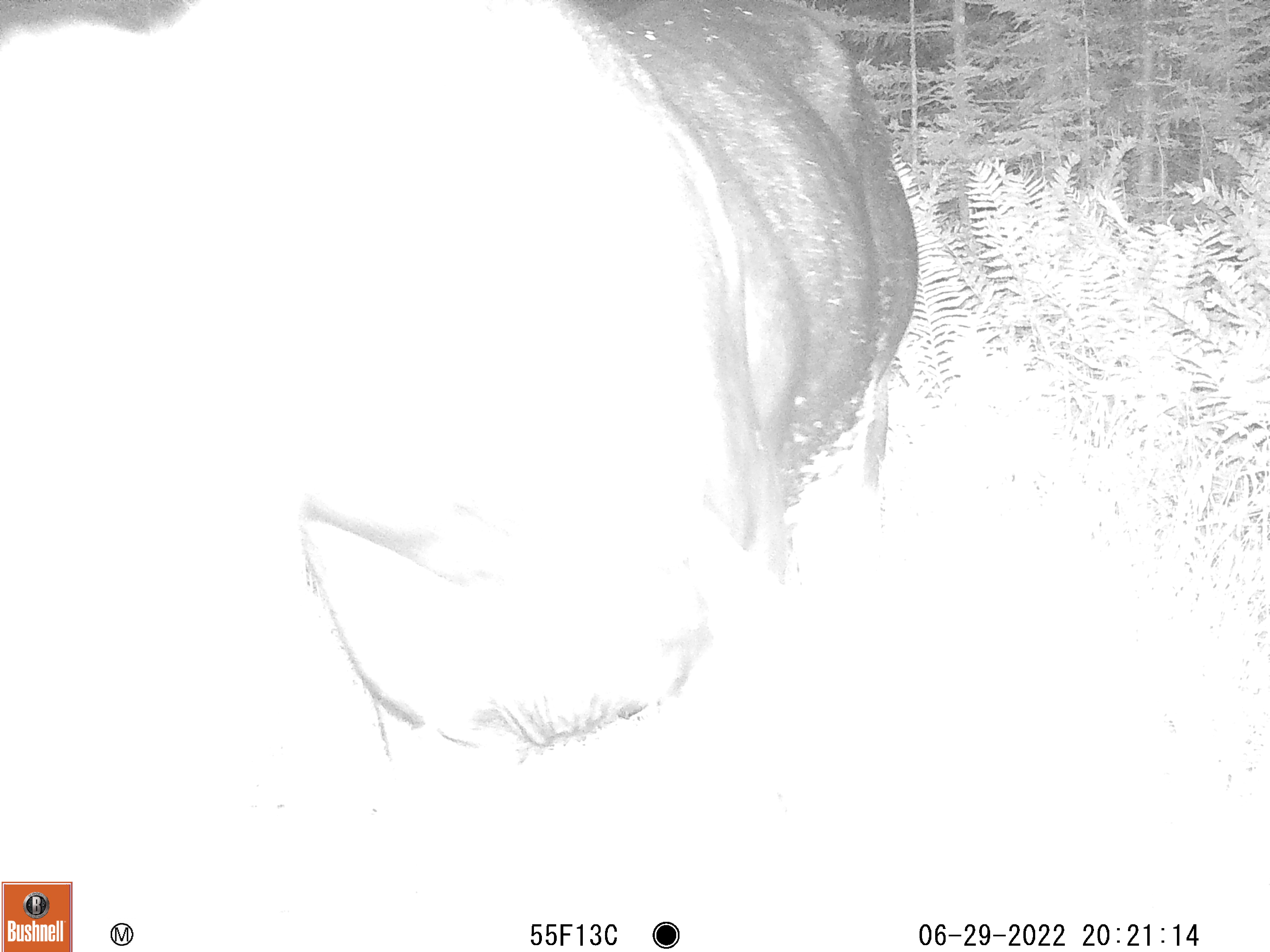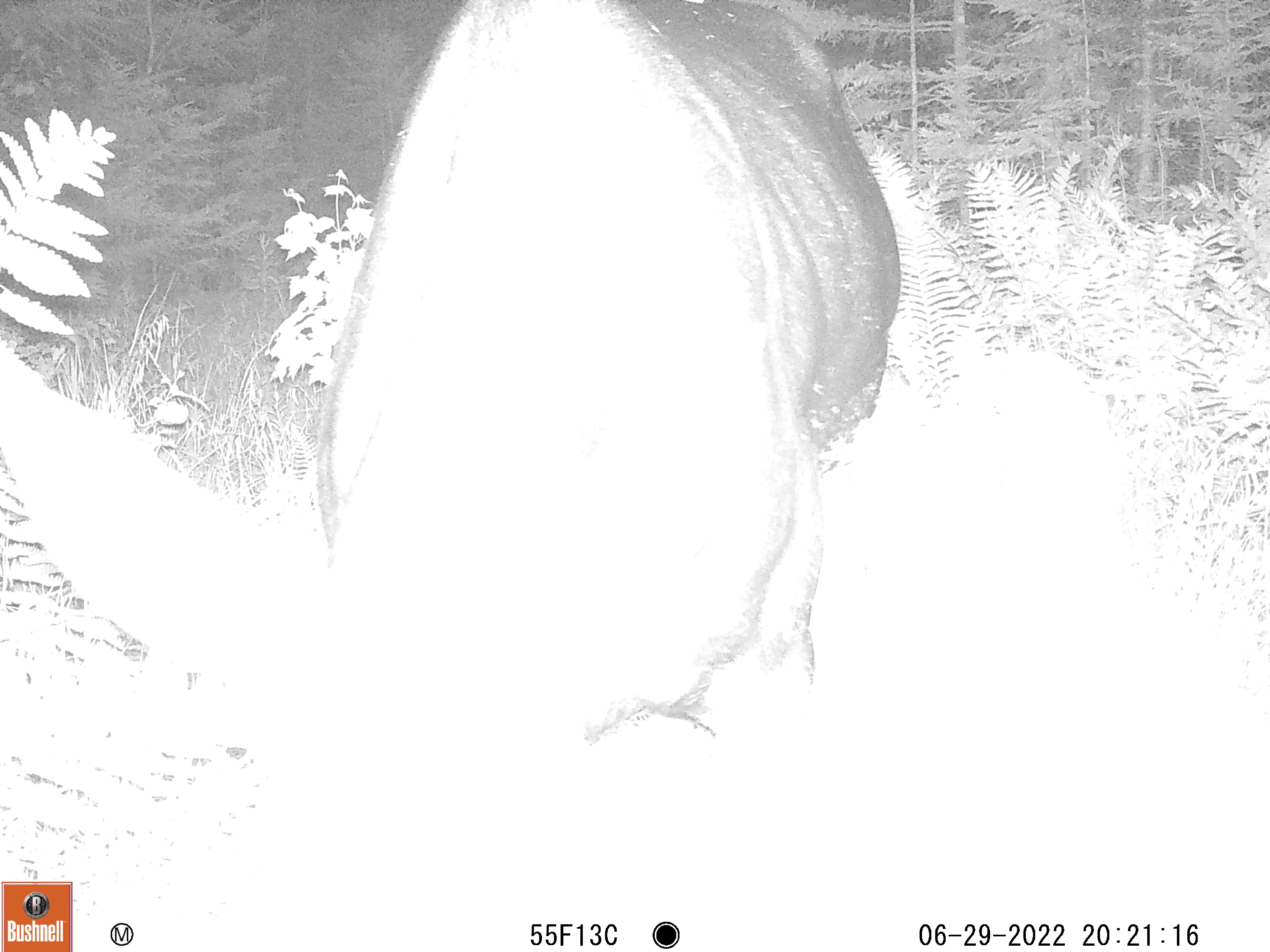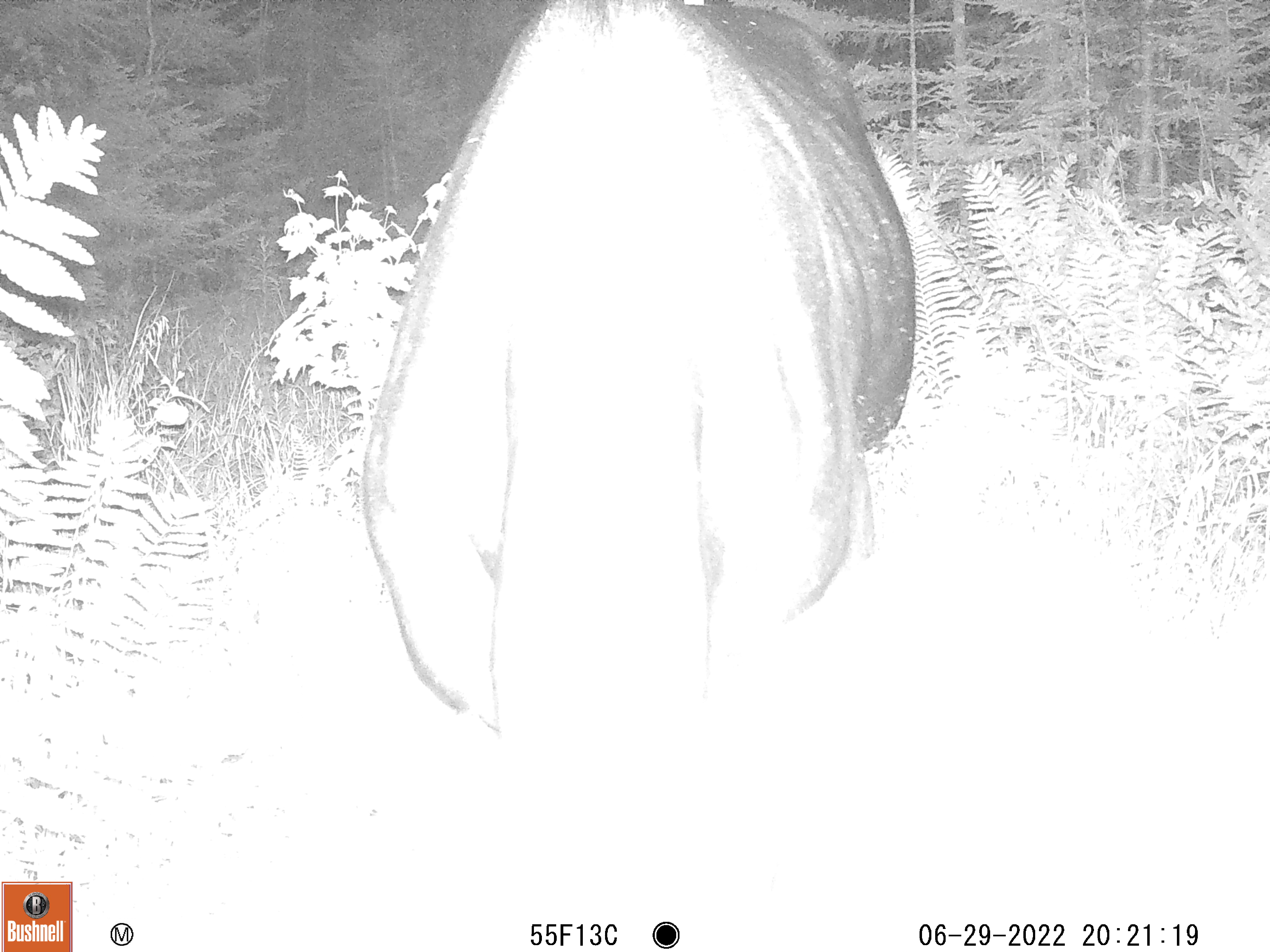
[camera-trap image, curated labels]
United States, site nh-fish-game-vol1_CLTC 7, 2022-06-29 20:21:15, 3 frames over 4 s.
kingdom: Animalia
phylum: Chordata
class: Mammalia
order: Artiodactyla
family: Cervidae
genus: Alces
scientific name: Alces alces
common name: moose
Moose (Alces alces).